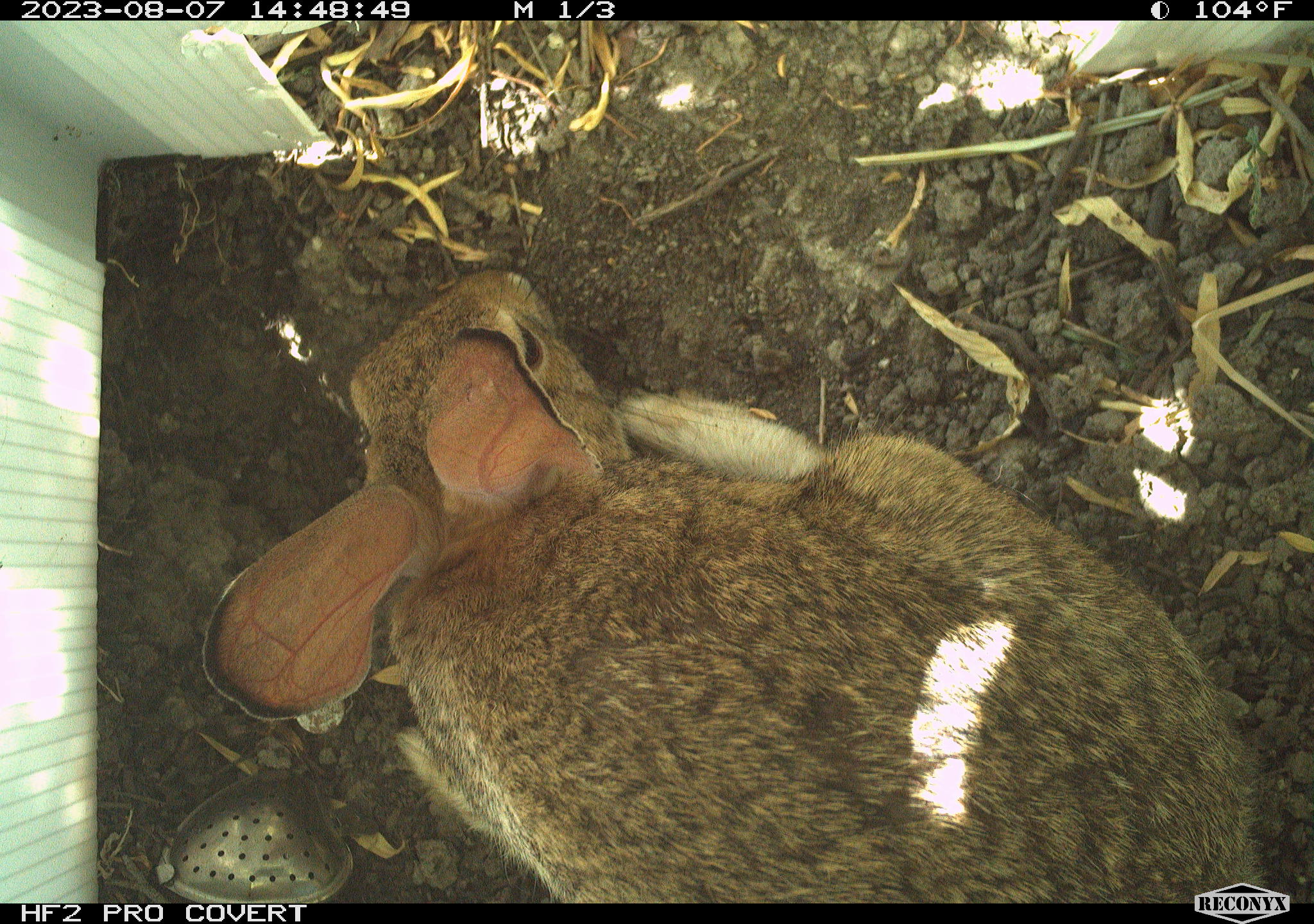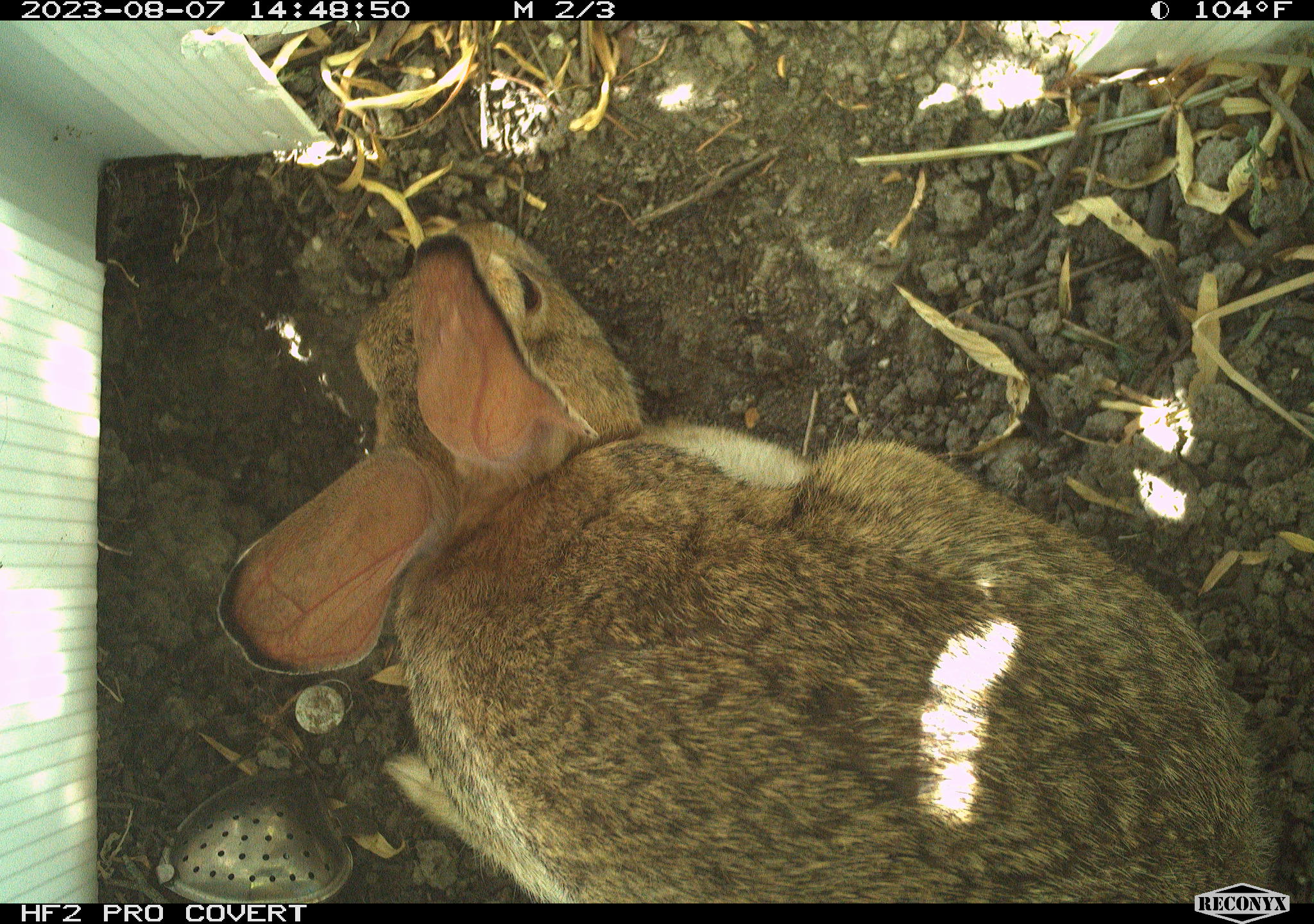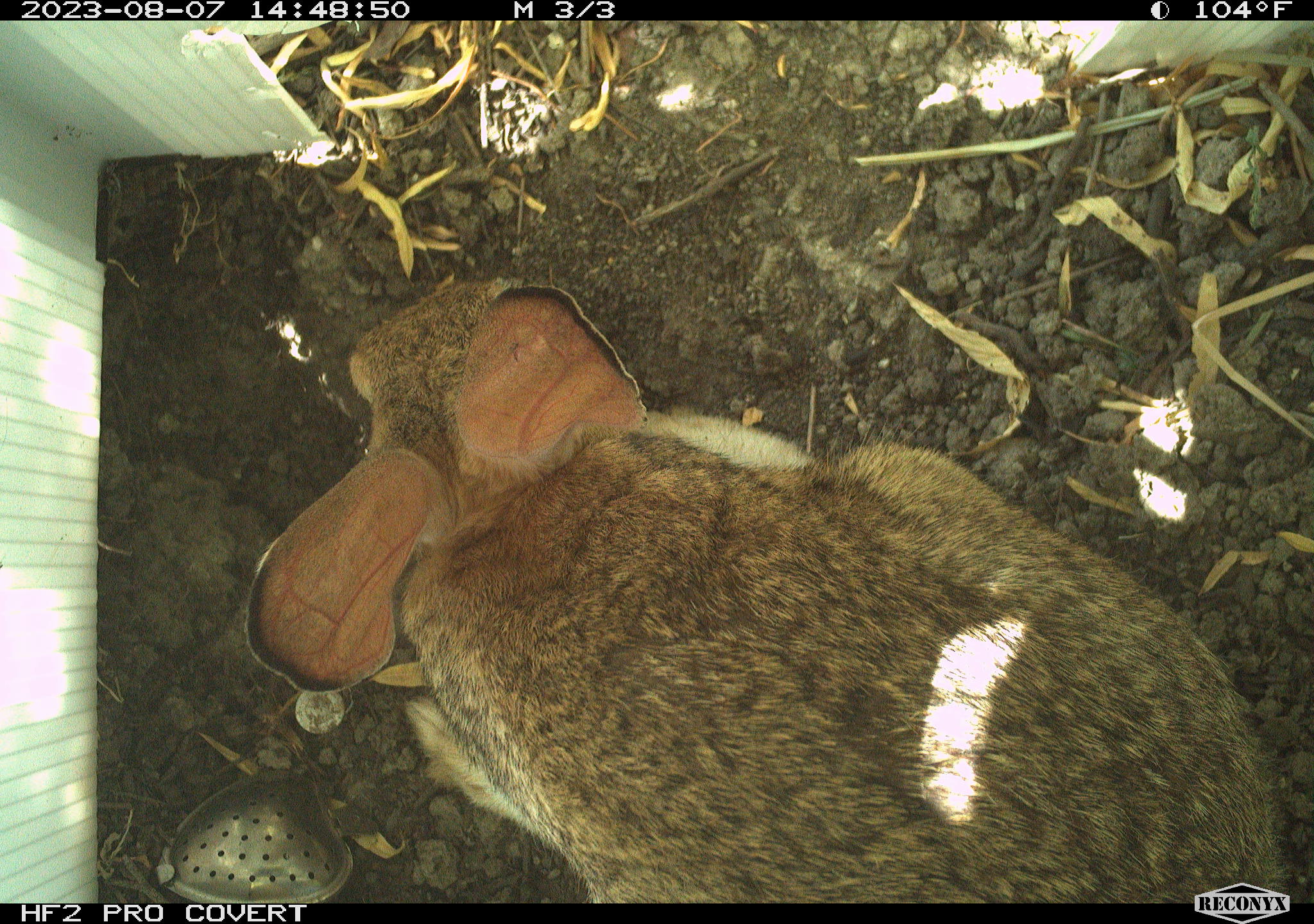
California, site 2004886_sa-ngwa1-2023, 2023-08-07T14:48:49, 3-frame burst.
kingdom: Animalia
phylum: Chordata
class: Mammalia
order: Lagomorpha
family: Leporidae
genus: Sylvilagus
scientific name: Sylvilagus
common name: cottontail rabbits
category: sylvilagus species